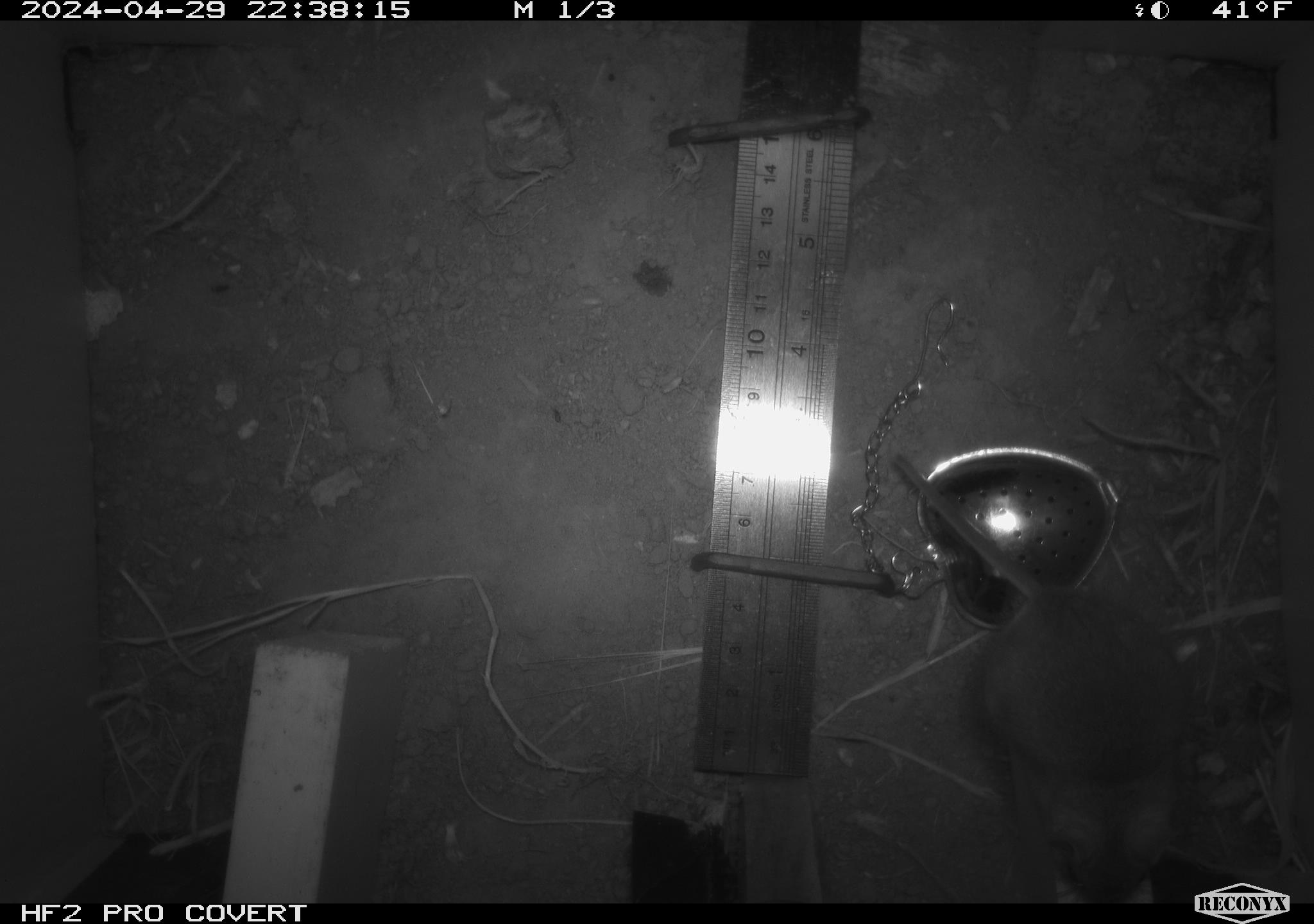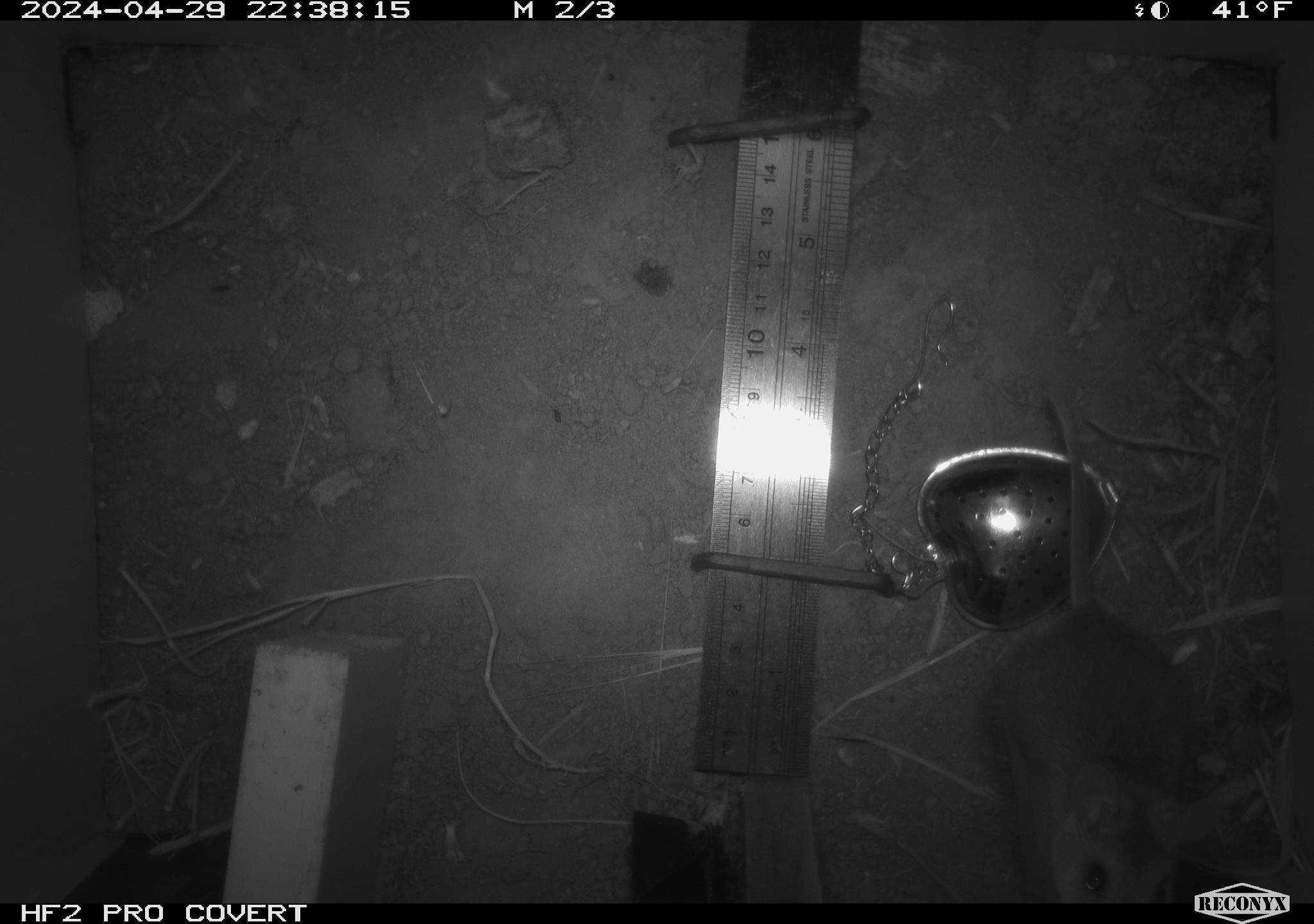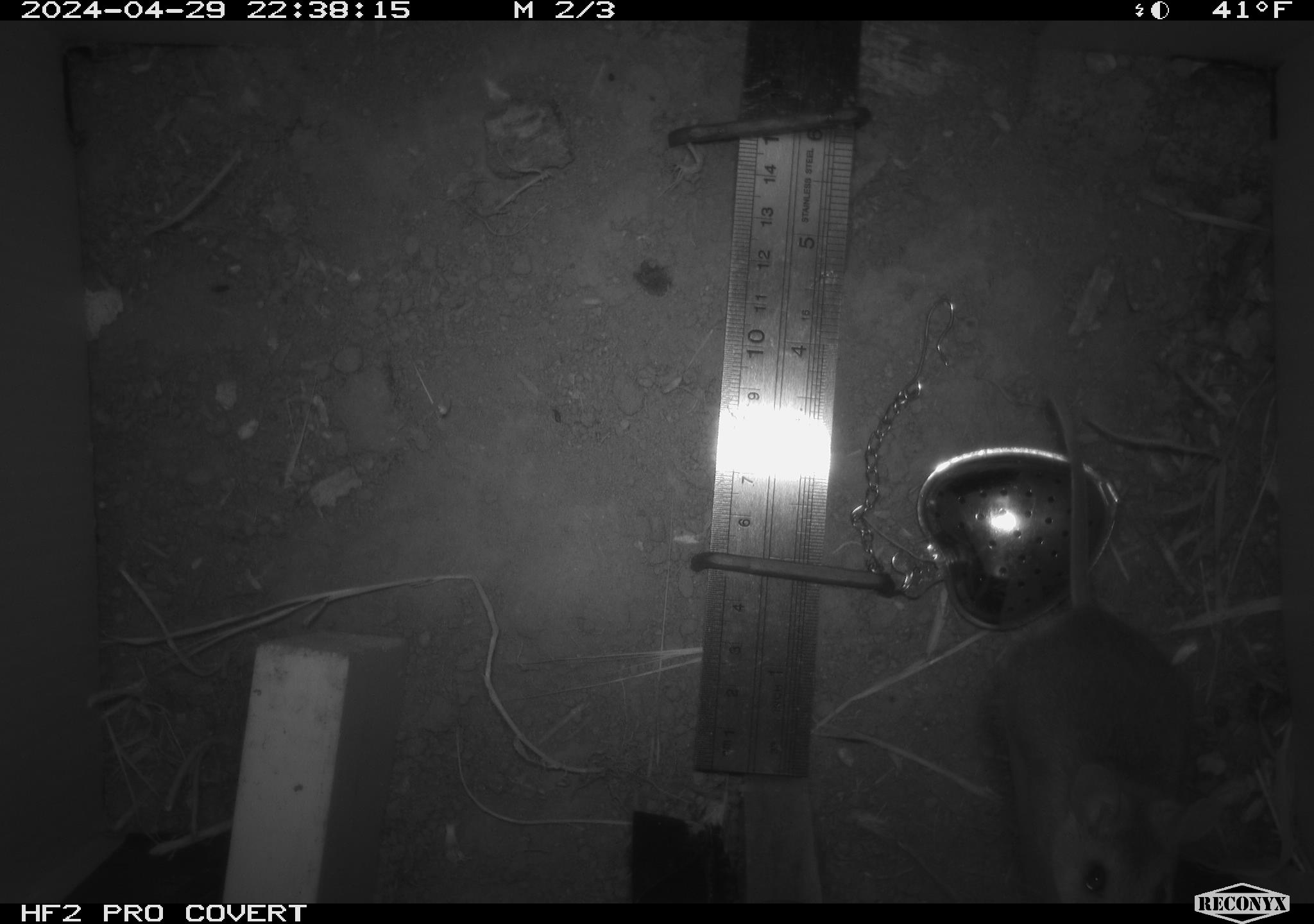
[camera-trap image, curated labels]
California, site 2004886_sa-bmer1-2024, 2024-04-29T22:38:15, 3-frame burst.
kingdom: Animalia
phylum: Chordata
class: Mammalia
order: Rodentia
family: Cricetidae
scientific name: Arvicolinae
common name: voles, lemmings, and muskrats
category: arvicolinae subfamily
Arvicolinae subfamily (voles, lemmings, and muskrats) (Arvicolinae).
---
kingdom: Animalia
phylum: Chordata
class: Mammalia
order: Rodentia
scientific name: Rodentia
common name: mouse species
Mouse species (Rodentia).